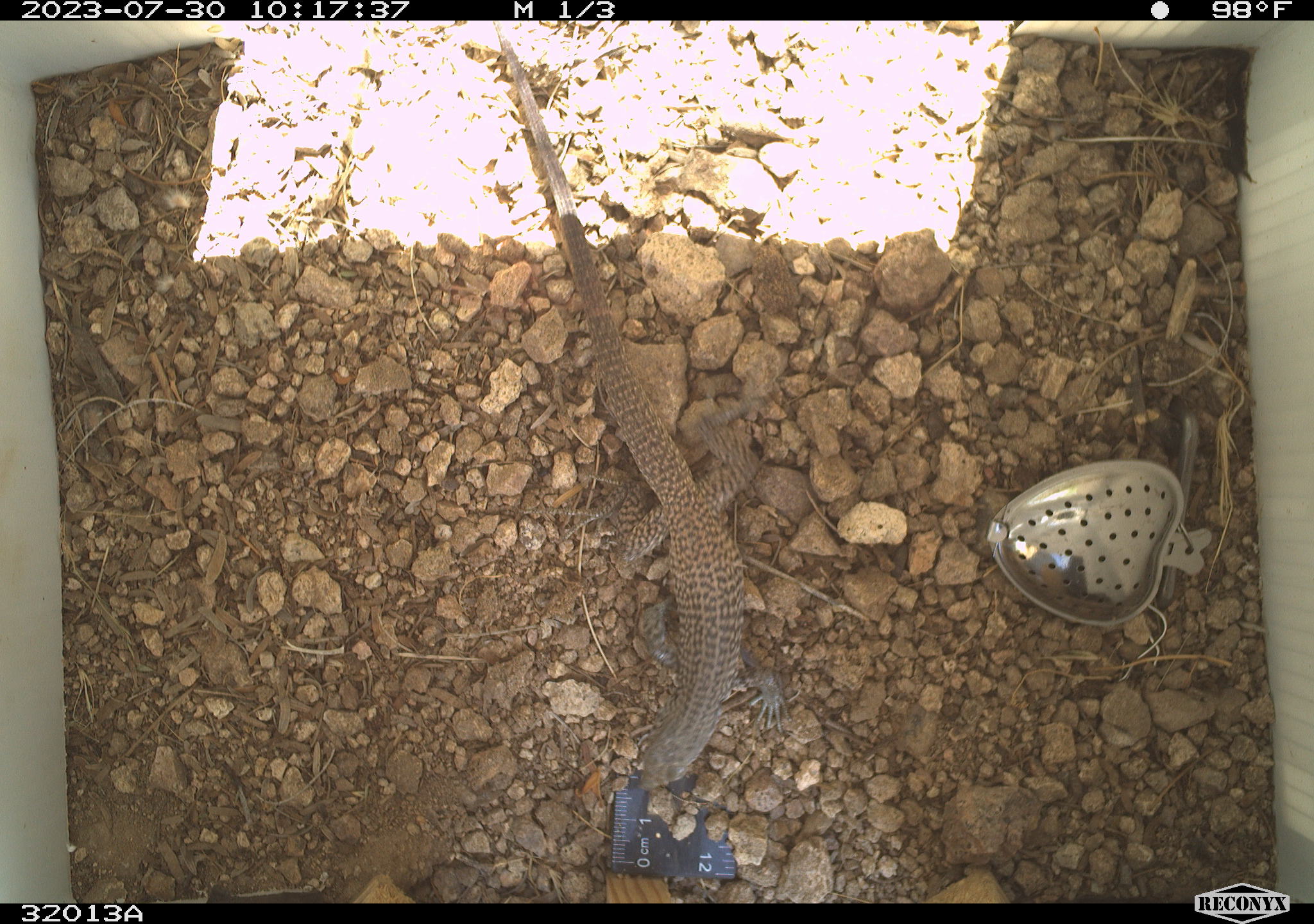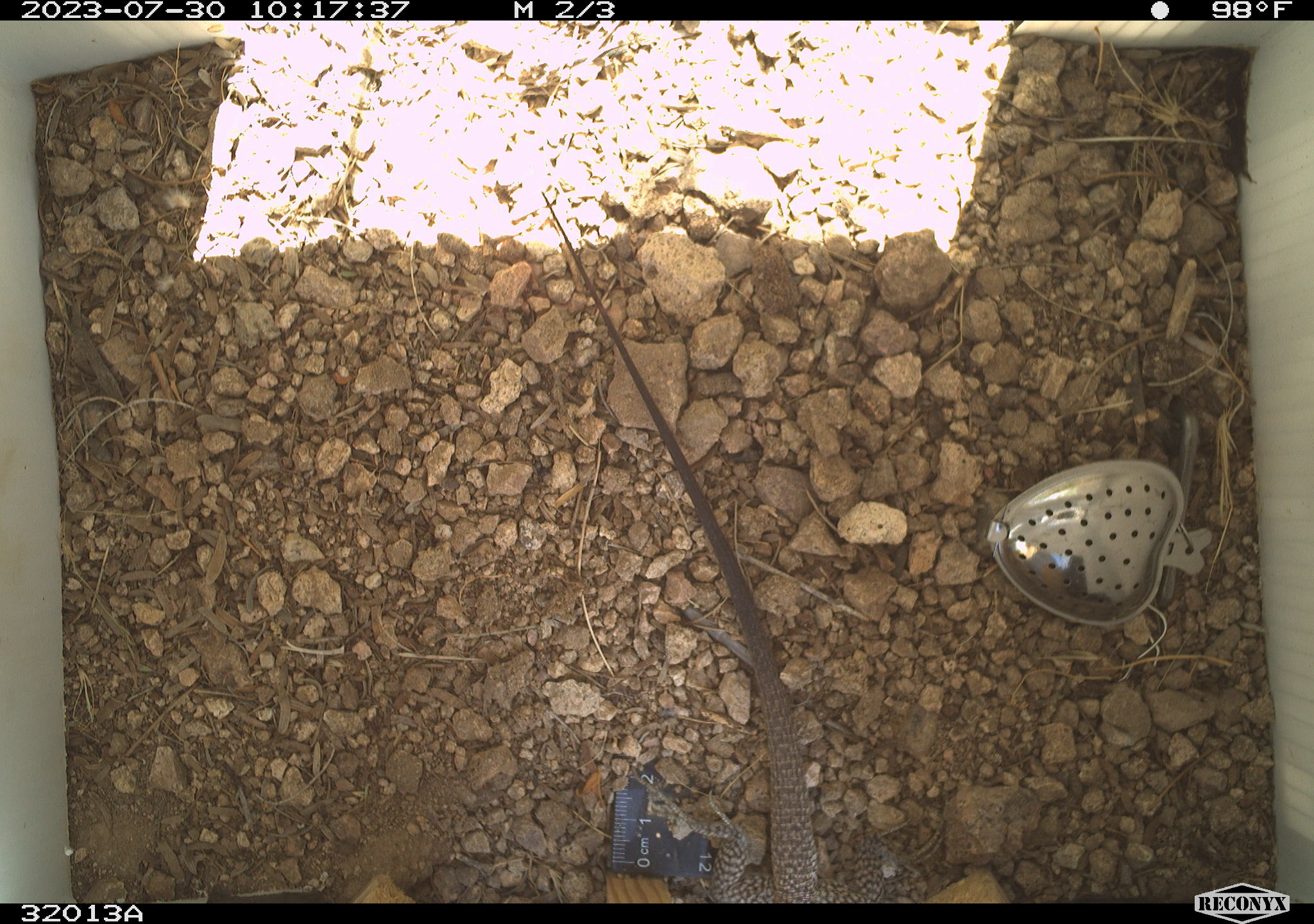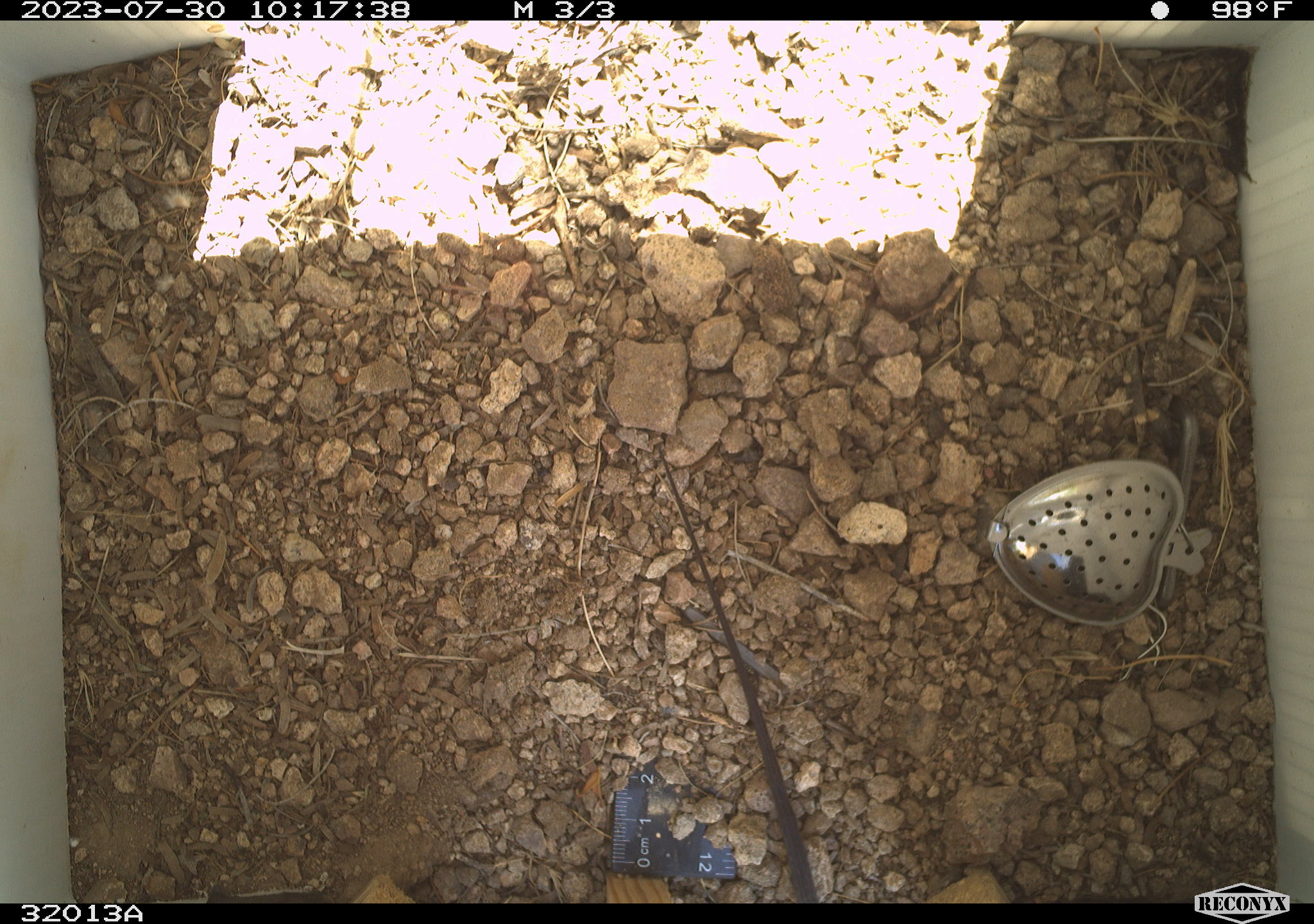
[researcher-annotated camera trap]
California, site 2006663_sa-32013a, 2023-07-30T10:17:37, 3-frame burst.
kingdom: Animalia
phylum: Chordata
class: Reptilia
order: Squamata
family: Teiidae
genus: Aspidoscelis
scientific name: Aspidoscelis tigris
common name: western whiptail